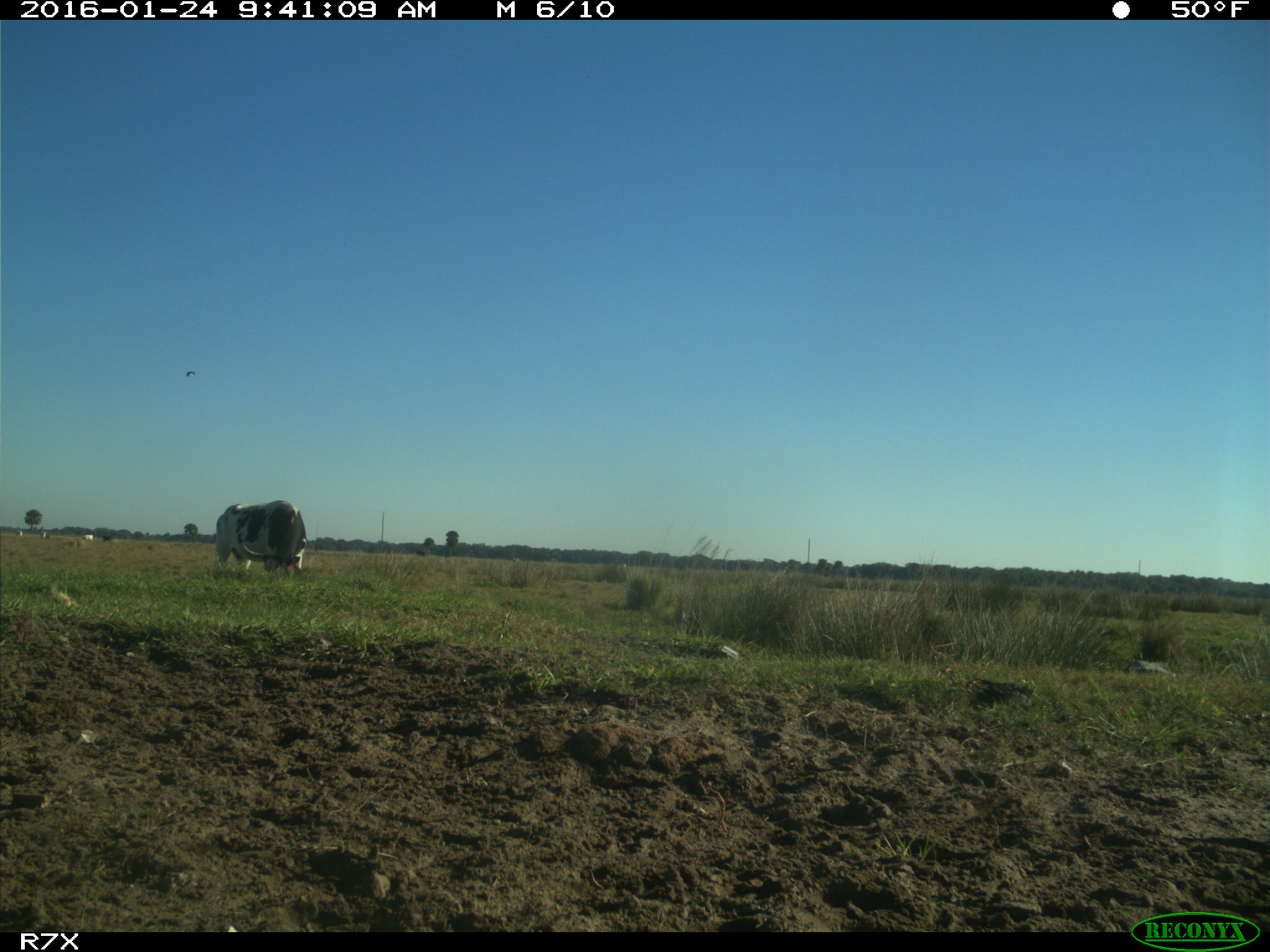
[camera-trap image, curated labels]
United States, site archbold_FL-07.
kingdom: Animalia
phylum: Chordata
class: Mammalia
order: Artiodactyla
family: Bovidae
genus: Bos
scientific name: Bos taurus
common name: domestic cow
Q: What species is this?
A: Bos taurus (domestic cow).